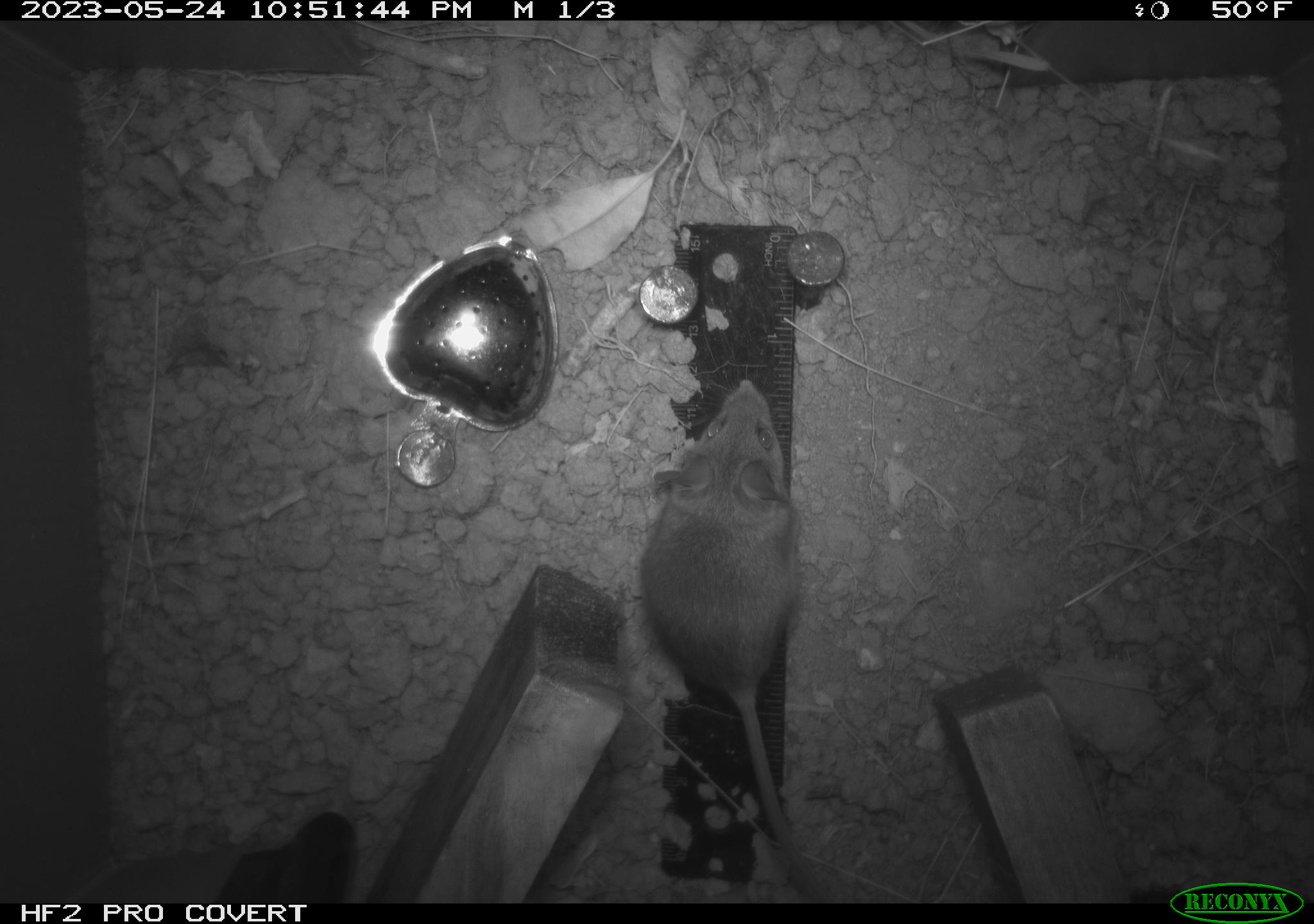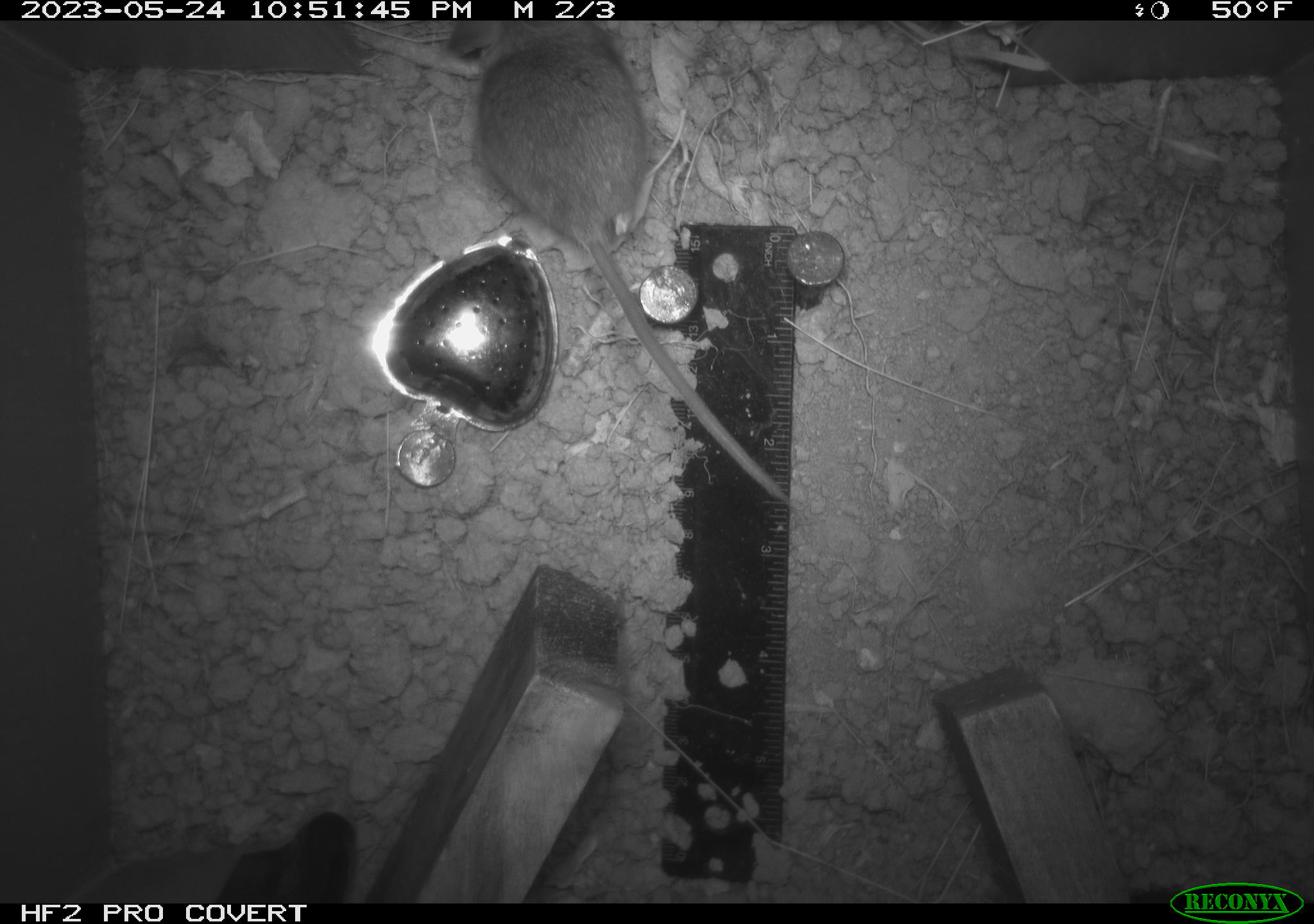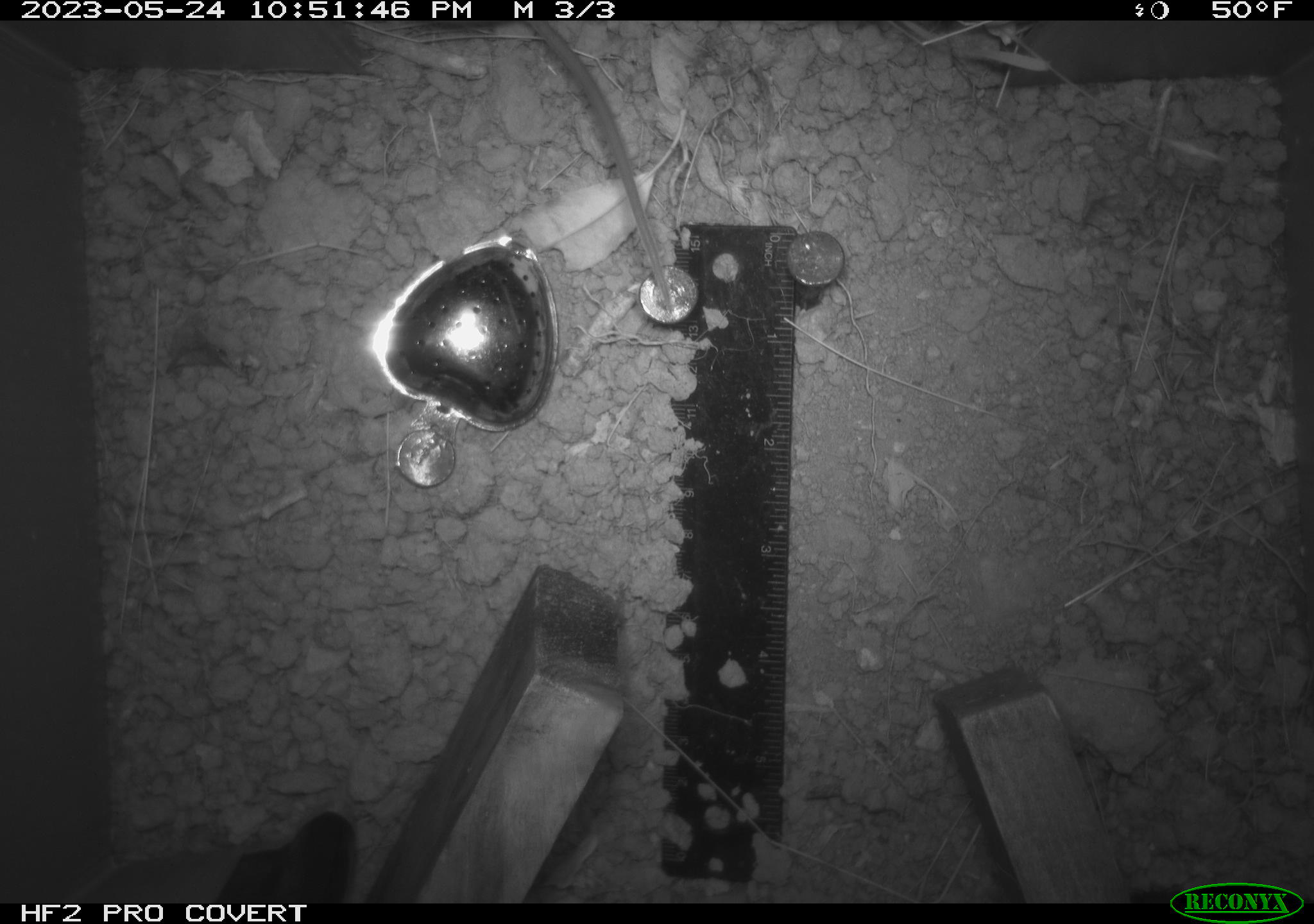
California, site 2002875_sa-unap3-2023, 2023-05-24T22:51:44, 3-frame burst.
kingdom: Animalia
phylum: Chordata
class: Mammalia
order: Rodentia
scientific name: Rodentia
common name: mouse species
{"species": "mouse species (Rodentia)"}